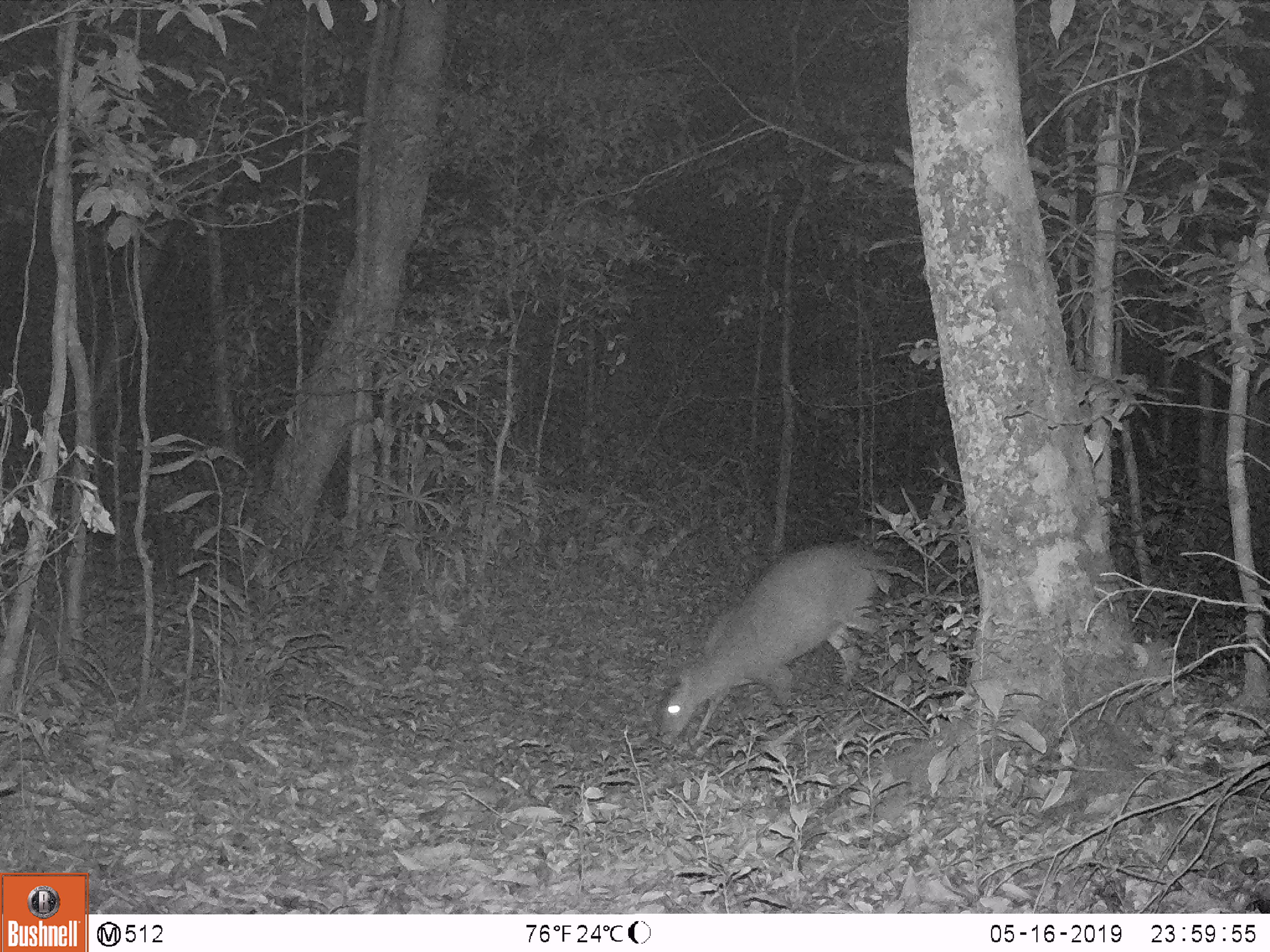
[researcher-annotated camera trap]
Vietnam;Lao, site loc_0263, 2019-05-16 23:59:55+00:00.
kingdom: Animalia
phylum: Chordata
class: Mammalia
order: Artiodactyla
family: Cervidae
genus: Muntiacus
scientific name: Muntiacus vuquangensis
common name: large-antlered muntjac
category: large antlered muntjac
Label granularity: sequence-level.